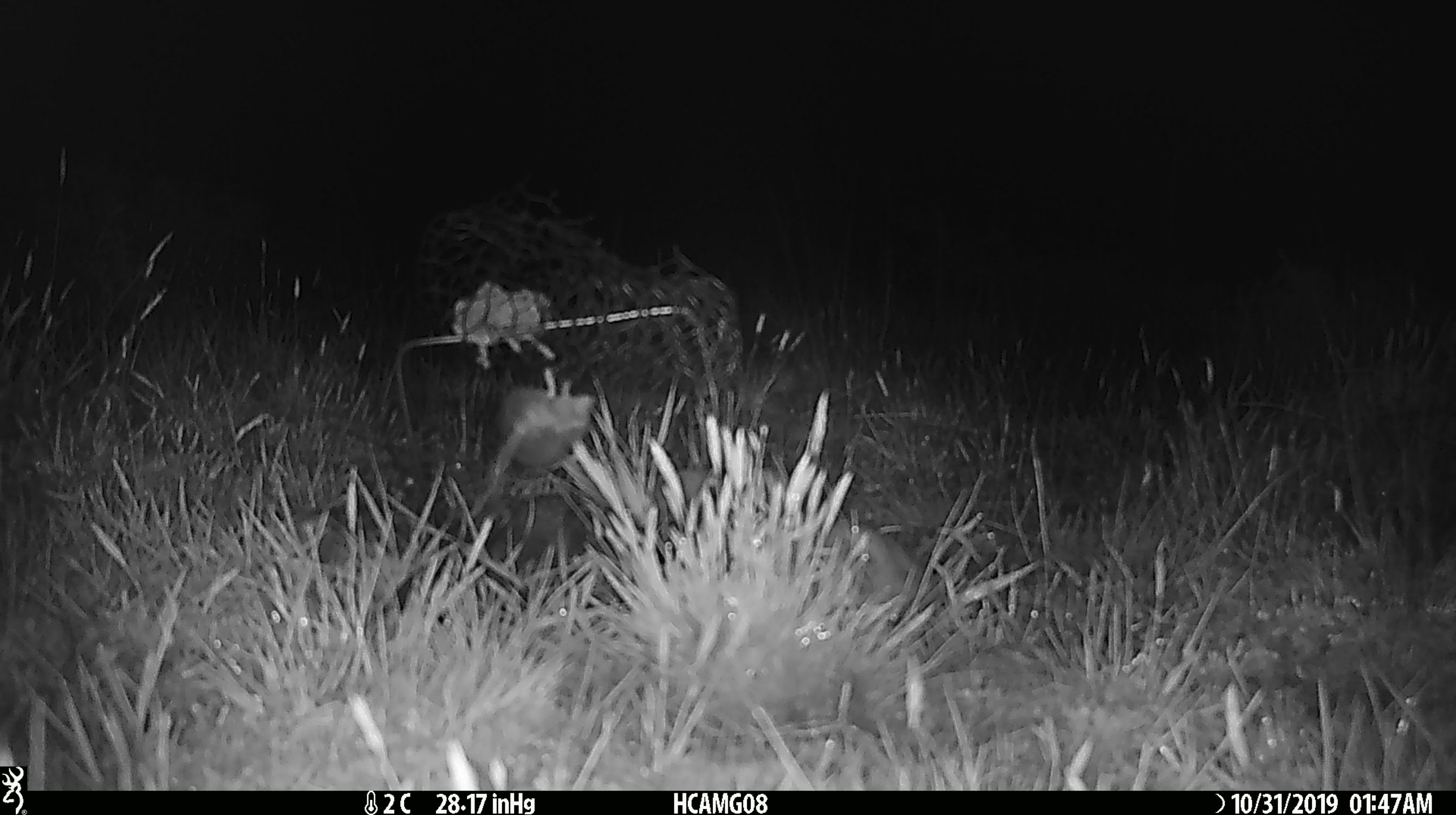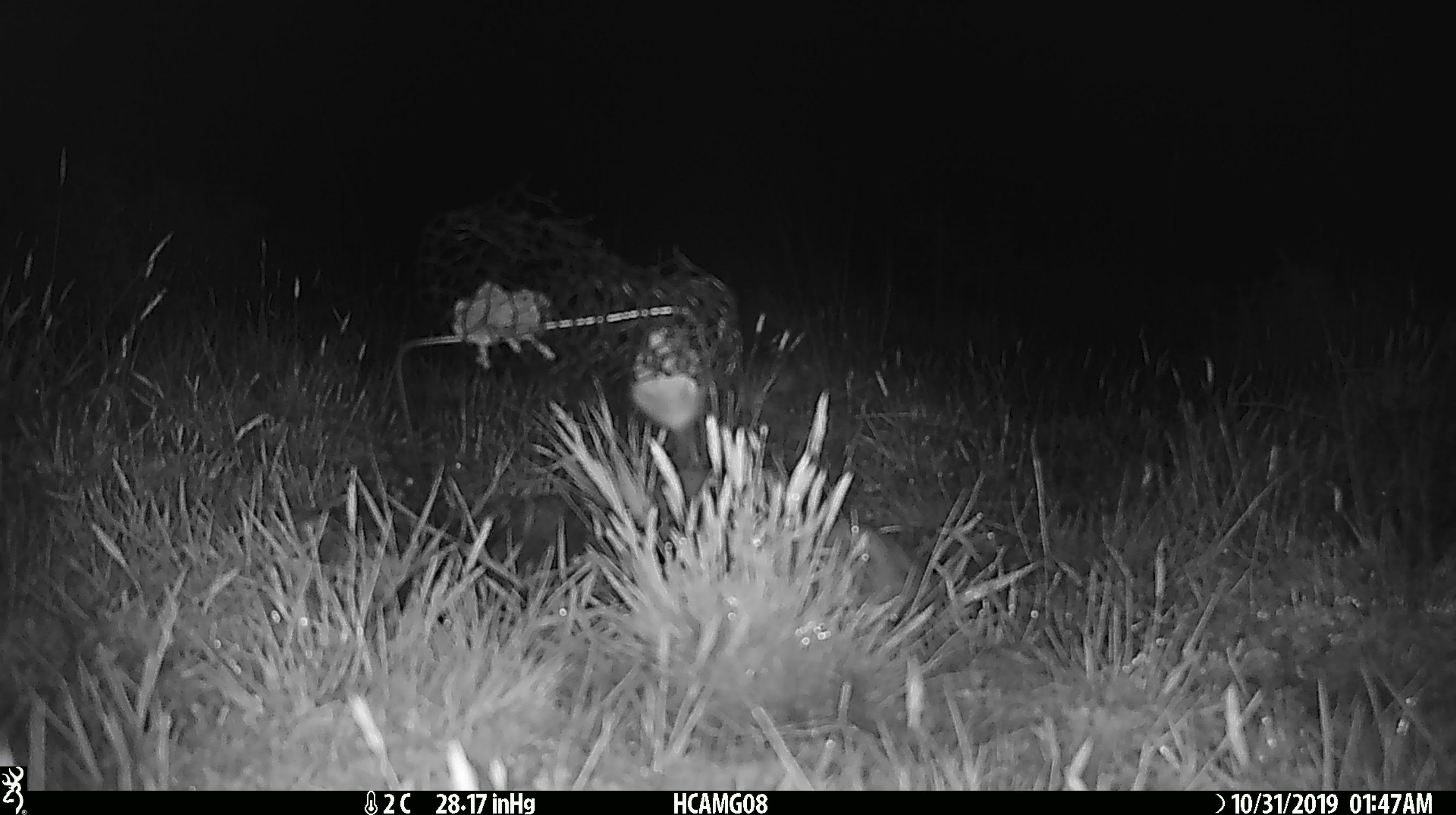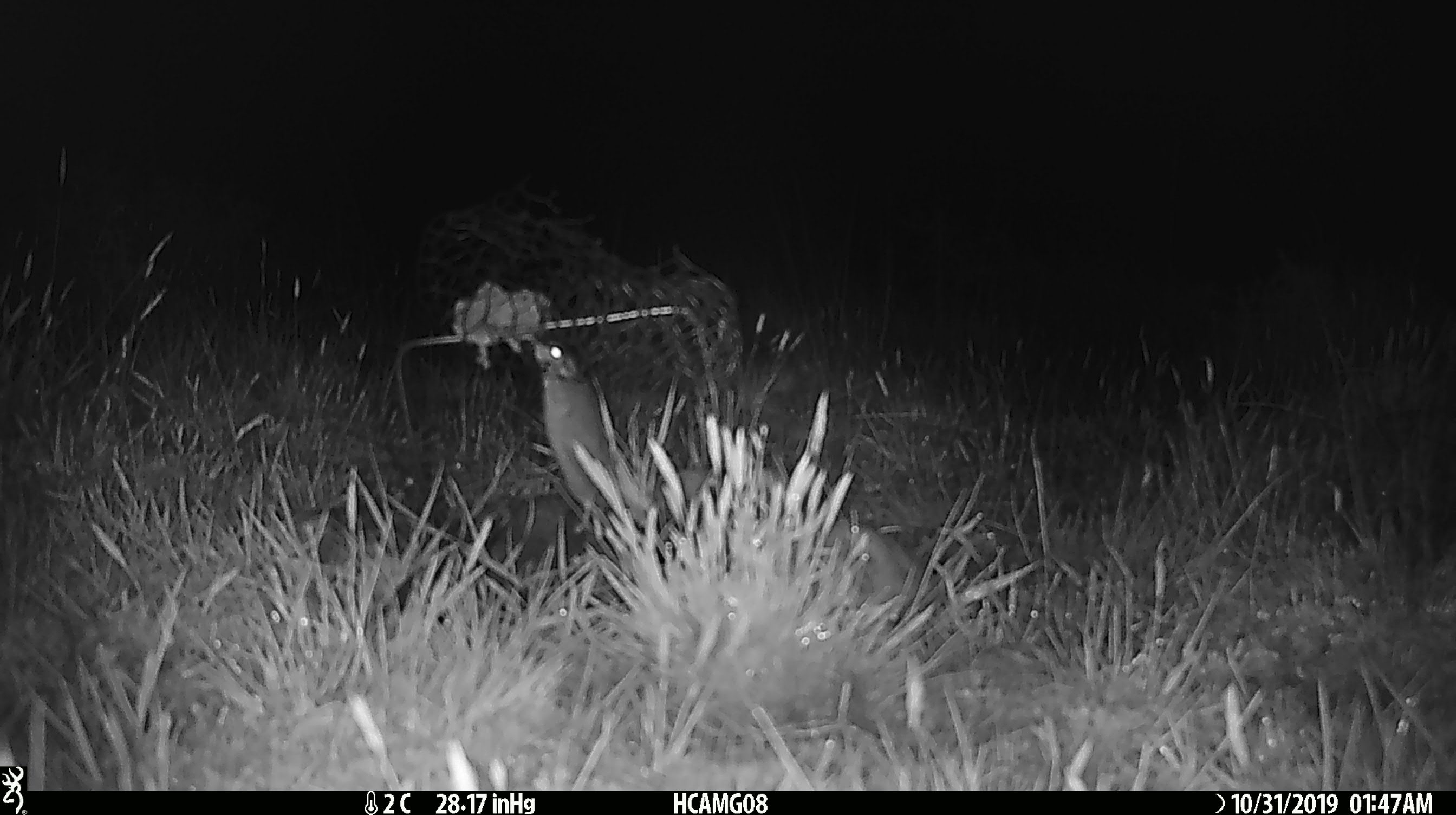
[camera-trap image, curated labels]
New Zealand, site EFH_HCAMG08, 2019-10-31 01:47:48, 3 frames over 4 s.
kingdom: Animalia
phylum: Chordata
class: Mammalia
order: Rodentia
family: Muridae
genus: Mus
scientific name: Mus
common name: mouse